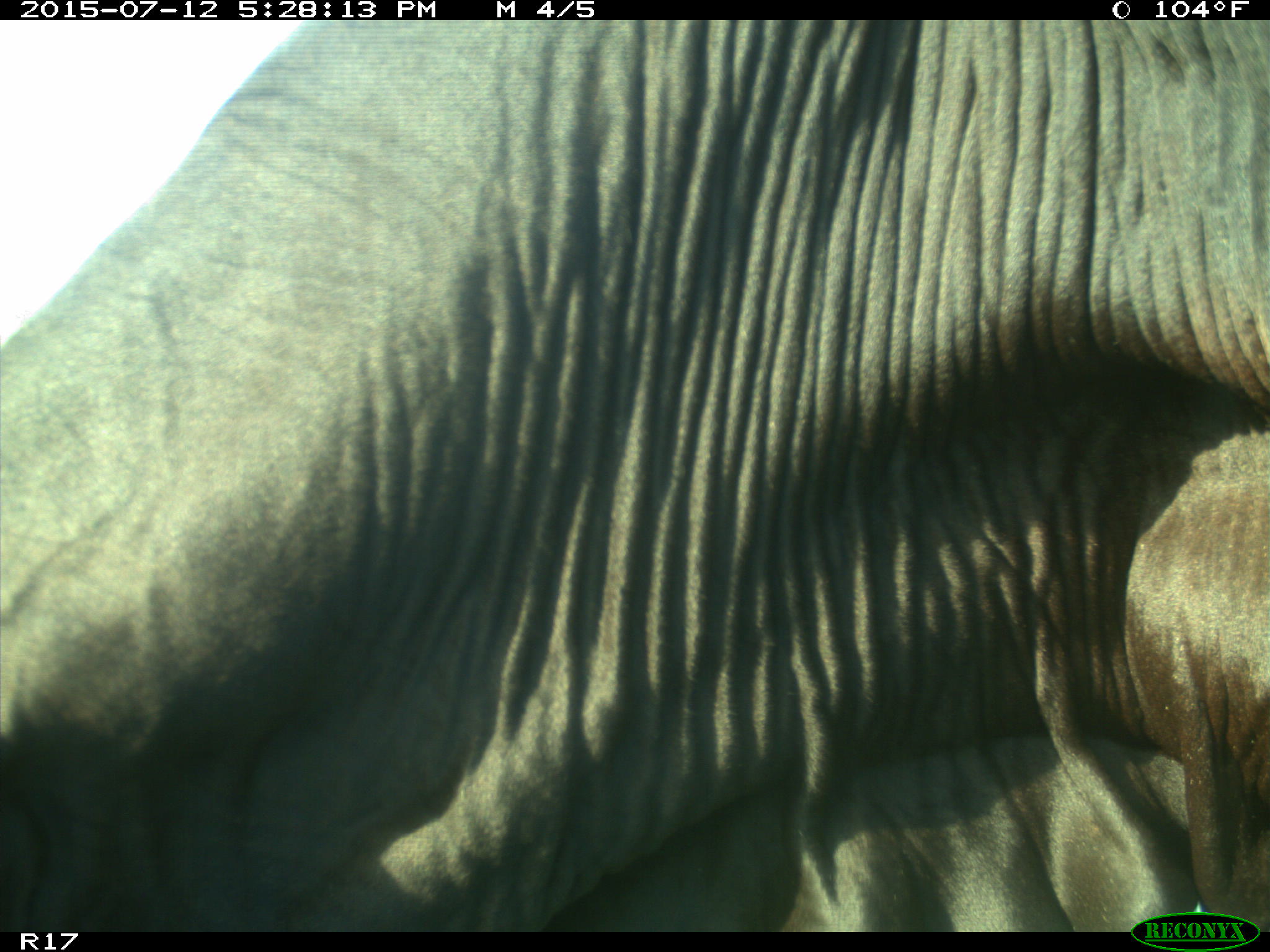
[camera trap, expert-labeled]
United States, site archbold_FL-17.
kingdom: Animalia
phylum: Chordata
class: Mammalia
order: Artiodactyla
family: Bovidae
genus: Bos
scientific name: Bos taurus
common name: domestic cow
Bos taurus (domestic cow).